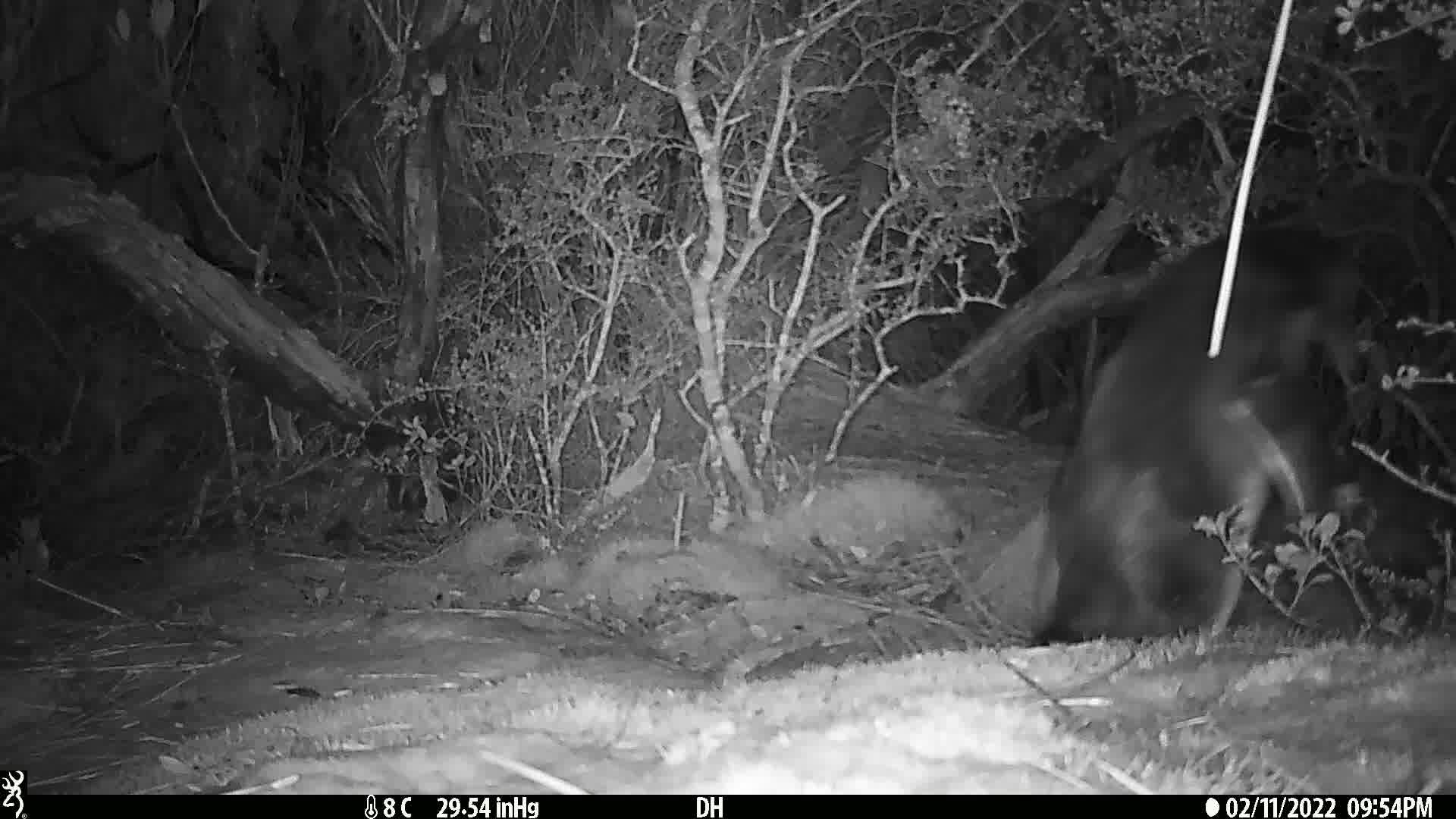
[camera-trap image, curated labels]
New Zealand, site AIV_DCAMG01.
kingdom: Animalia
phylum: Chordata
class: Aves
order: Sphenisciformes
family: Spheniscidae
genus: Megadyptes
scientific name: Megadyptes antipodes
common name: yellow-eyed penguin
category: yellow eyed penguin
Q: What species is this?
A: Yellow eyed penguin (yellow-eyed penguin) (Megadyptes antipodes).